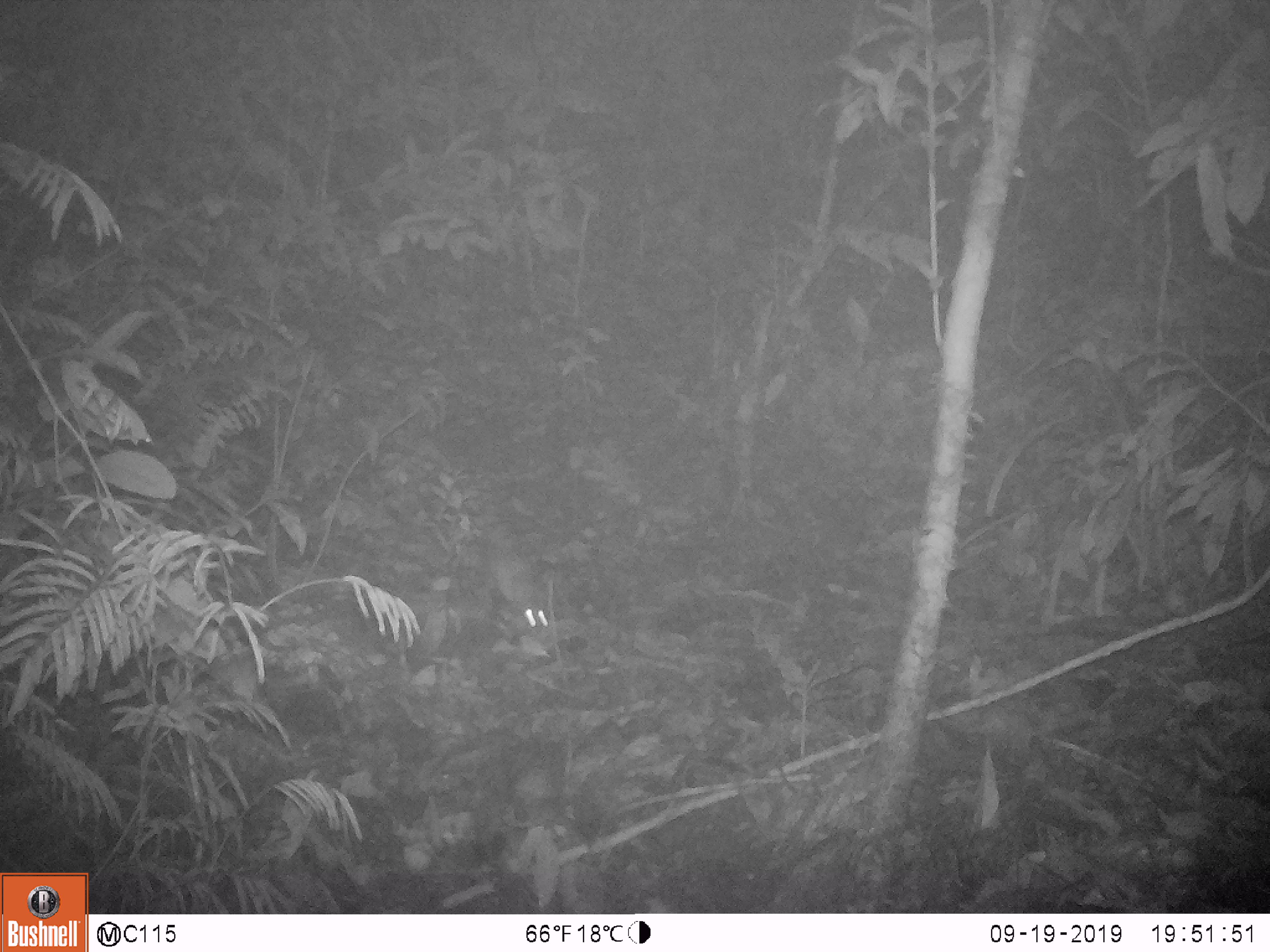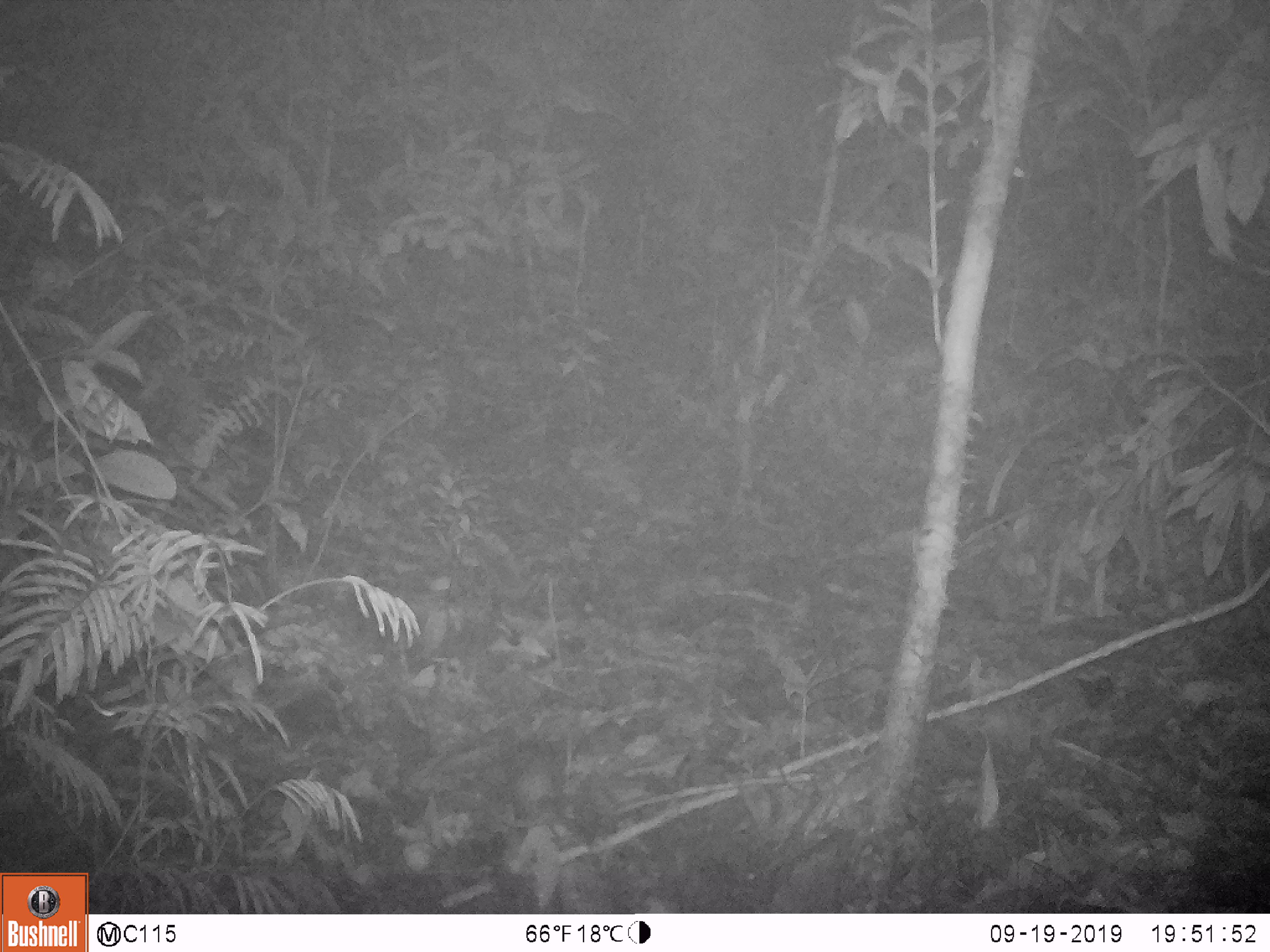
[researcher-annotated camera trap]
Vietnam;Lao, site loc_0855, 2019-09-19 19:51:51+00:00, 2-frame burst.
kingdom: Animalia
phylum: Chordata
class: Mammalia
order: Rodentia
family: Muridae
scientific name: Muridae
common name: old-world mice and rats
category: unidentified murid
Unidentified murid (old-world mice and rats) (Muridae). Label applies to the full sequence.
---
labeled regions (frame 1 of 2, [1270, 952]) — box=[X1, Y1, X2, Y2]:
unidentified murid: box=[488, 520, 548, 628]